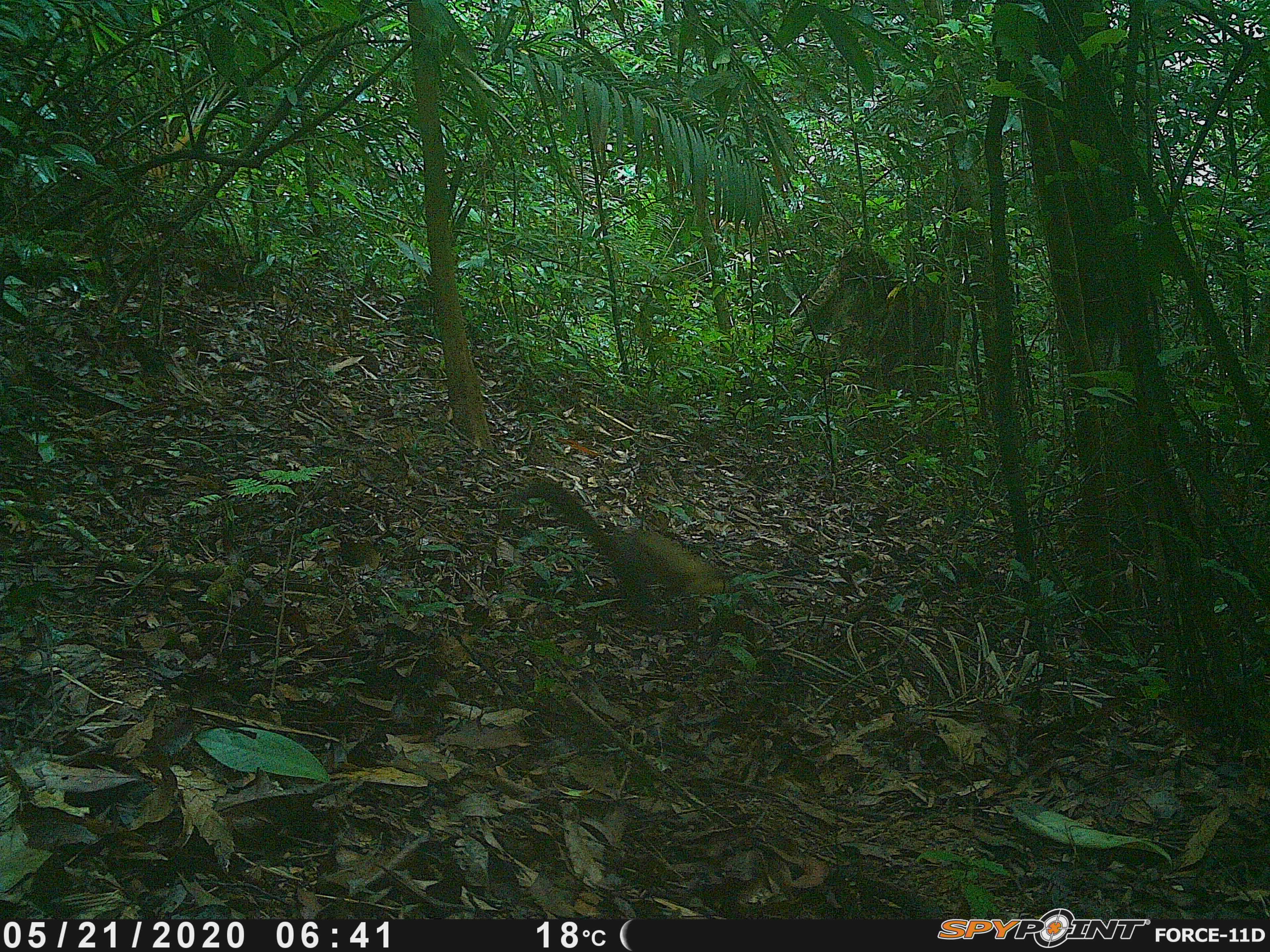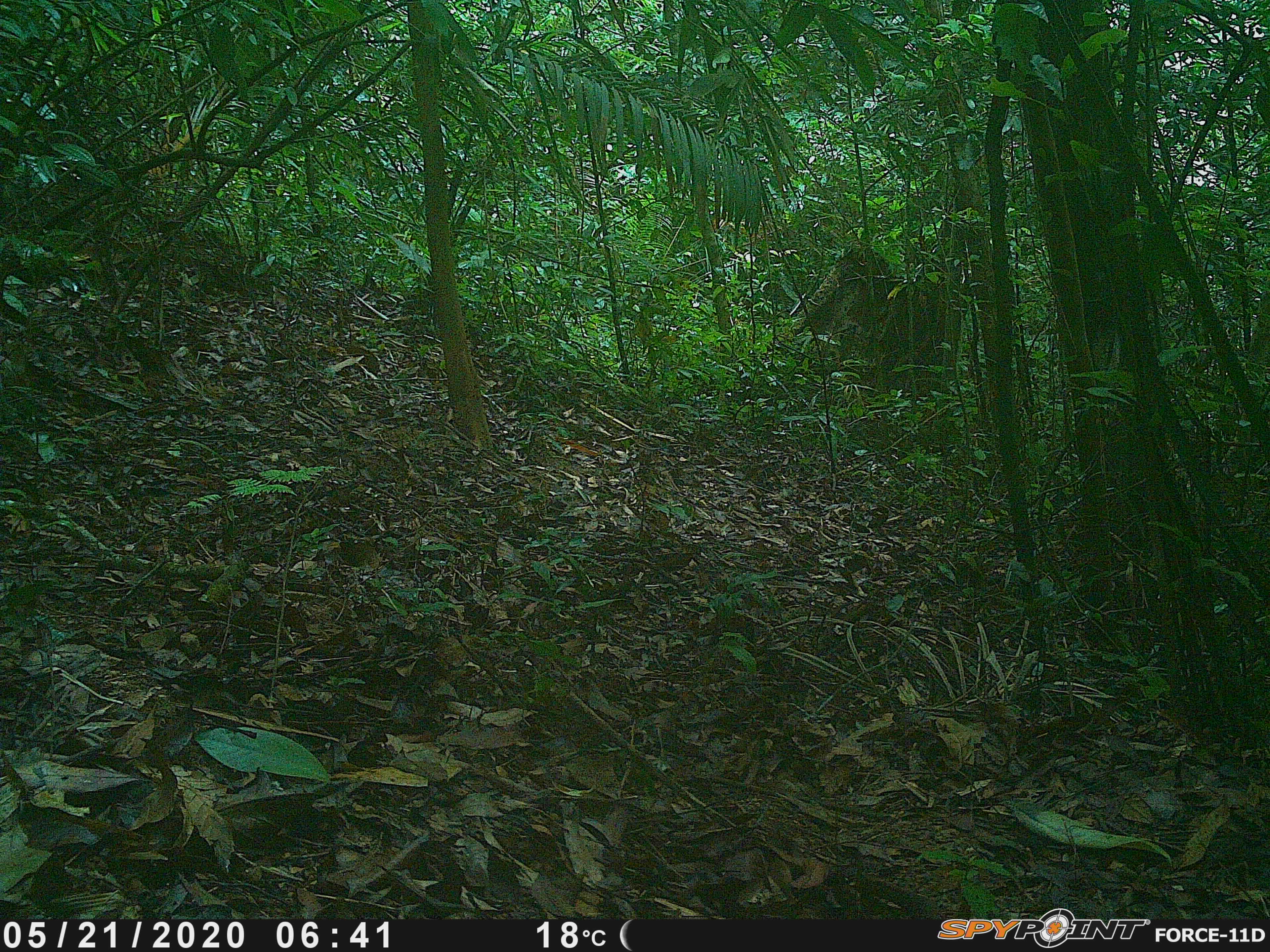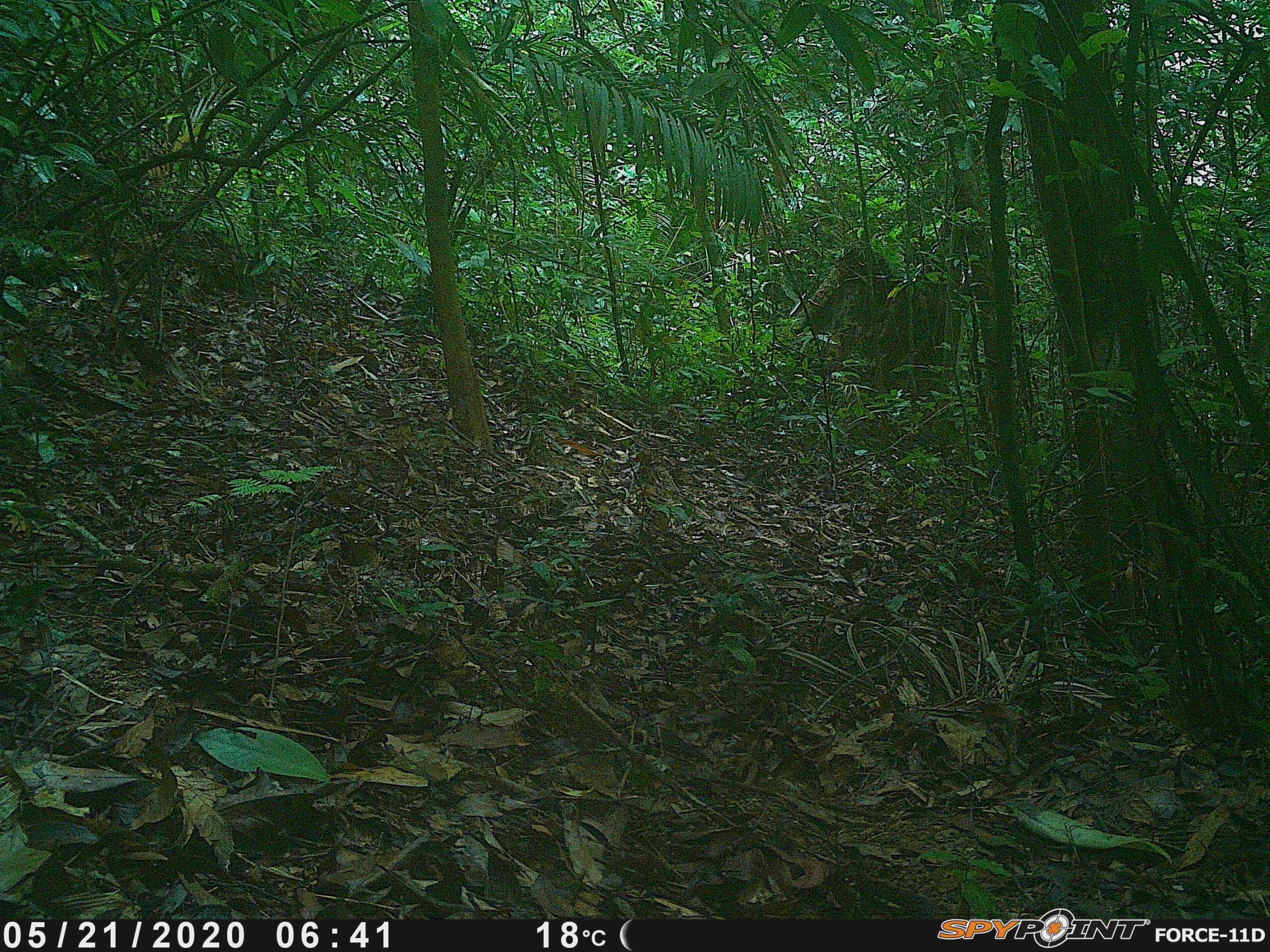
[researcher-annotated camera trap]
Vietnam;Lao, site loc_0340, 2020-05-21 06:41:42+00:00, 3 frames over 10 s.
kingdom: Animalia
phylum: Chordata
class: Mammalia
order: Carnivora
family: Mustelidae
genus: Martes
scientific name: Martes flavigula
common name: yellow-throated marten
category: yellow throated marten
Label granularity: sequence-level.